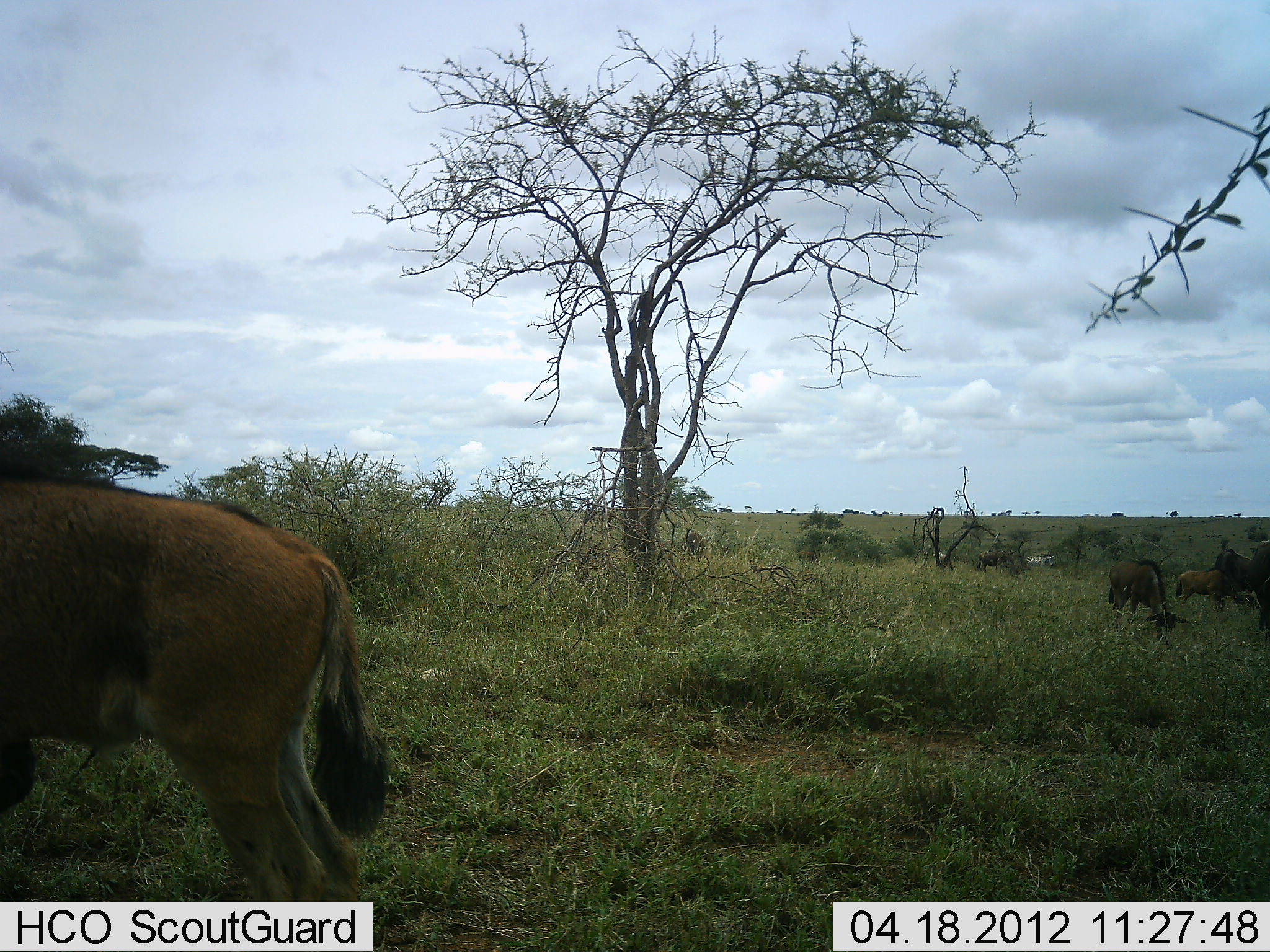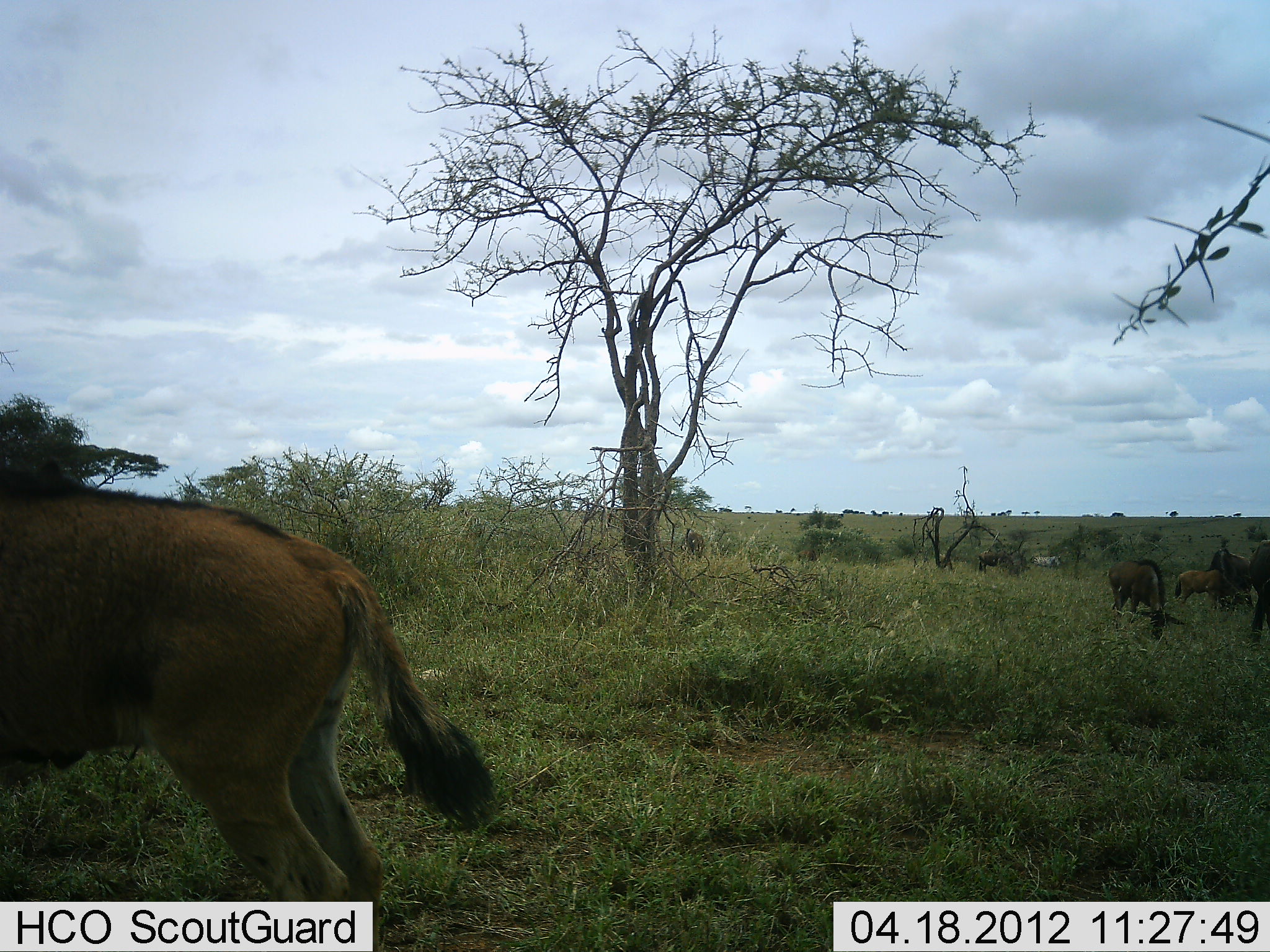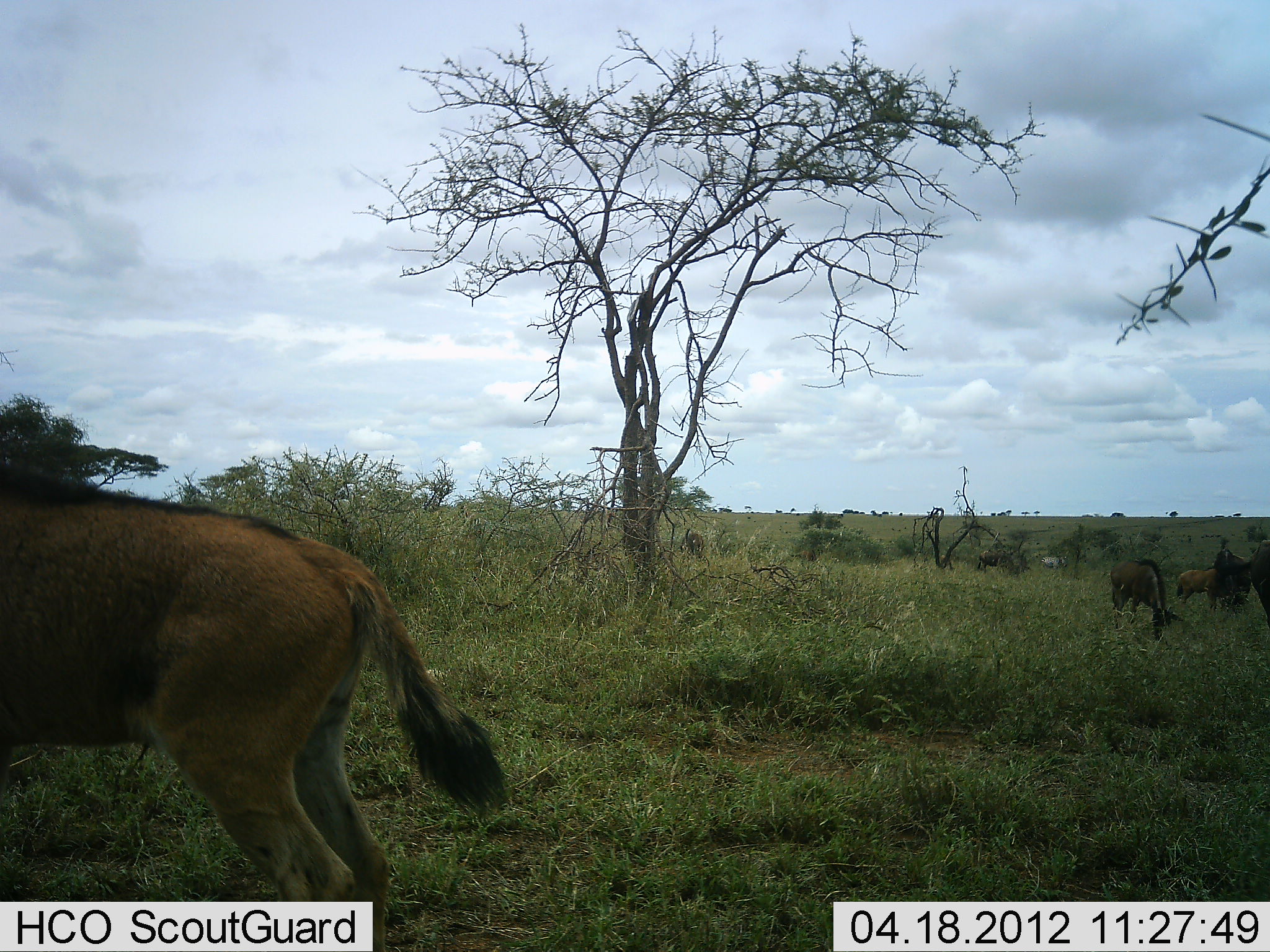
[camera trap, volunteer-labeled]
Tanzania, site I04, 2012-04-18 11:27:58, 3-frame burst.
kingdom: Animalia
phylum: Chordata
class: Mammalia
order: Artiodactyla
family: Bovidae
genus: Kobus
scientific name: Kobus ellipsiprymnus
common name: waterbuck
Waterbuck (Kobus ellipsiprymnus), count 5. Behavior (volunteer vote fractions): standing 78%, resting 0%, moving 0%, interacting 0%. Young present (vote fraction): 33%. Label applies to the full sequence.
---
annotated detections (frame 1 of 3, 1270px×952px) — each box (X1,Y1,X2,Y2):
animal: (1,468,393,952); (1106,558,1192,646)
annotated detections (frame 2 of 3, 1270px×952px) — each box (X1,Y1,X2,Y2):
animal: (1,472,501,952); (1108,557,1186,643)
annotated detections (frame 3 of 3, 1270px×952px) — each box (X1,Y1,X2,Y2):
animal: (0,462,517,951); (1109,557,1185,642)